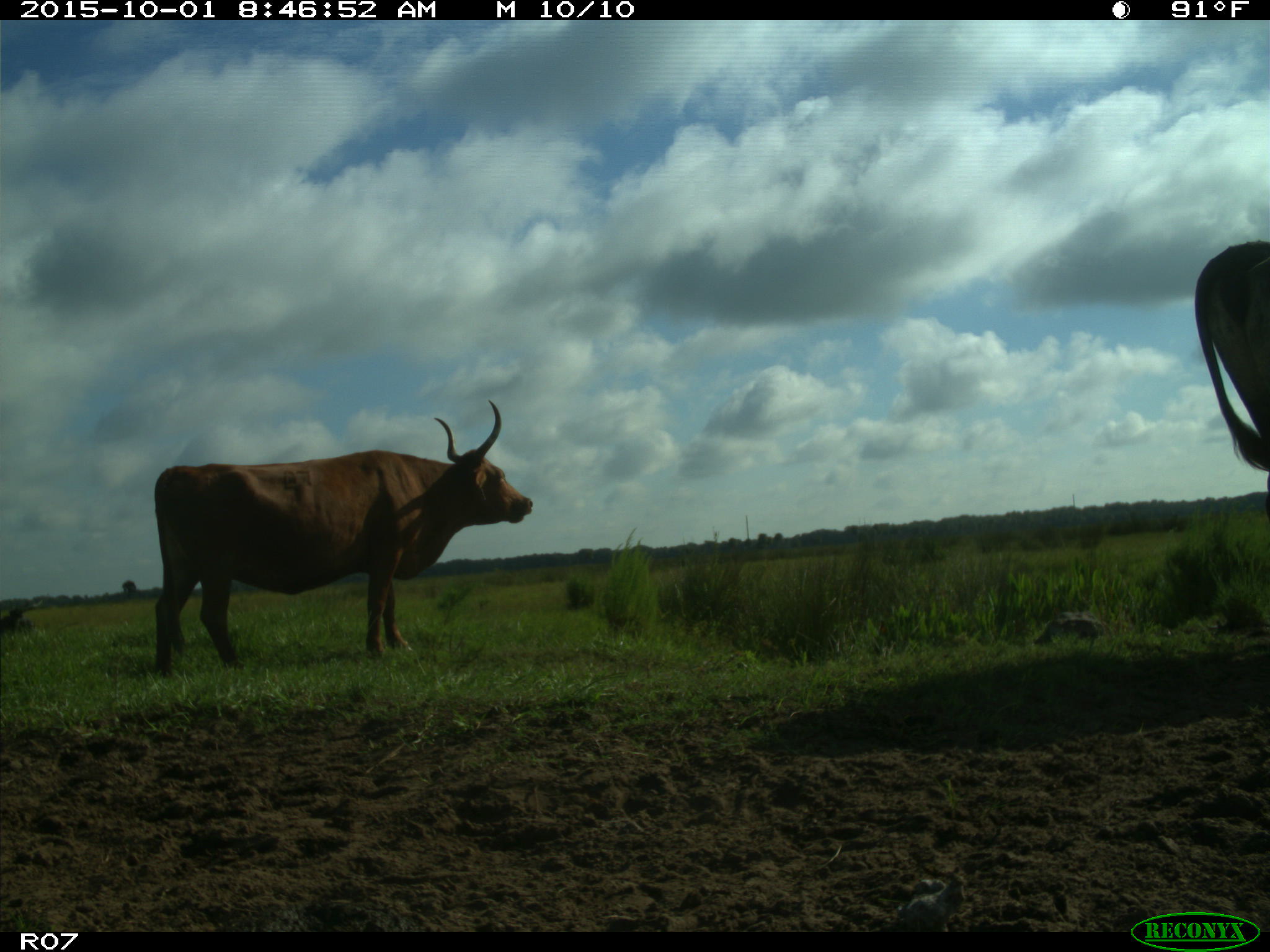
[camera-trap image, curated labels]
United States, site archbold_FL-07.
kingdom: Animalia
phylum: Chordata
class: Mammalia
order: Artiodactyla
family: Bovidae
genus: Bos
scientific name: Bos taurus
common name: domestic cow